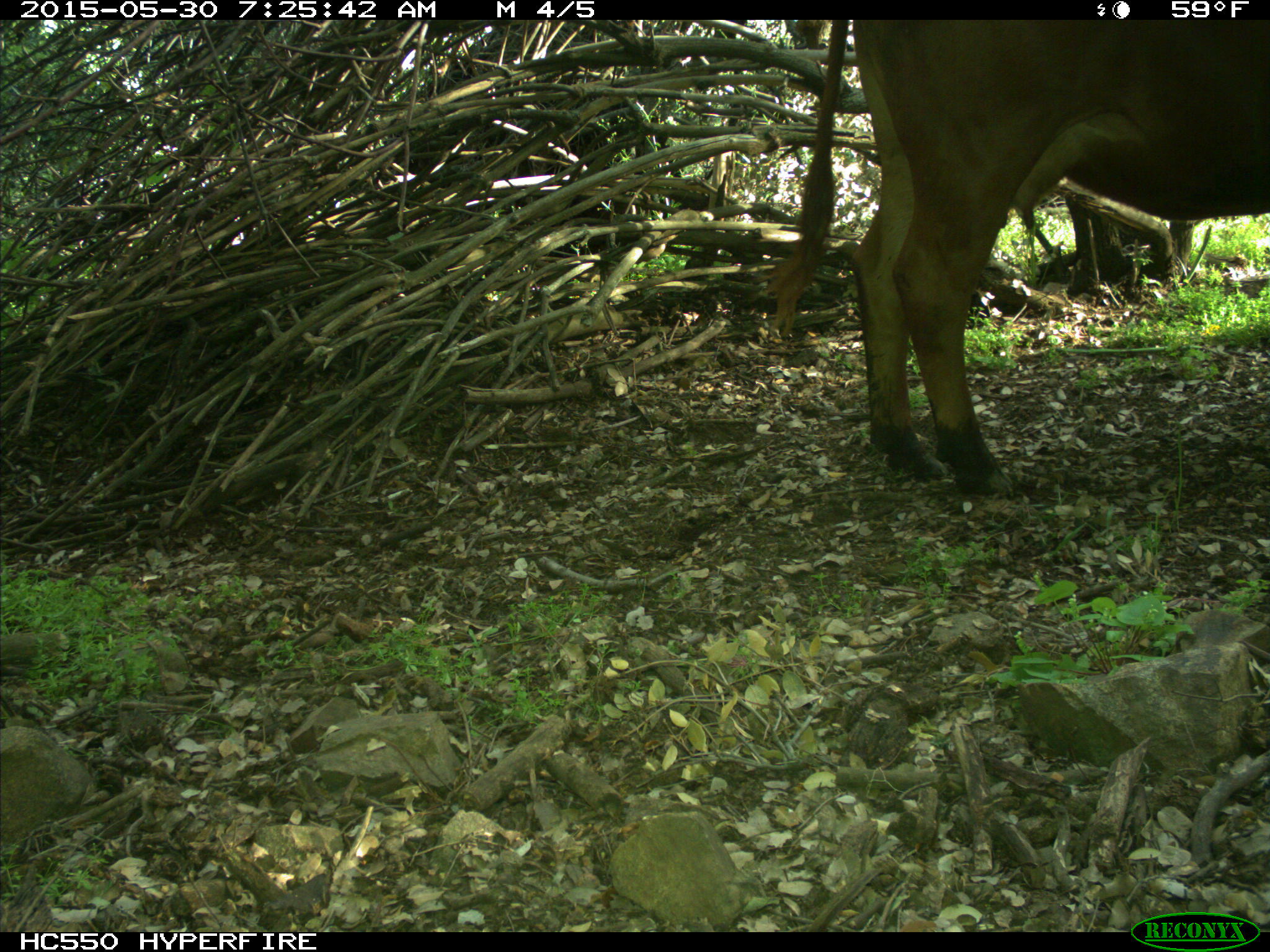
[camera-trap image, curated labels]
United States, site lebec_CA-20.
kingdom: Animalia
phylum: Chordata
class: Mammalia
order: Artiodactyla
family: Bovidae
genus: Bos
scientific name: Bos taurus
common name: domestic cow